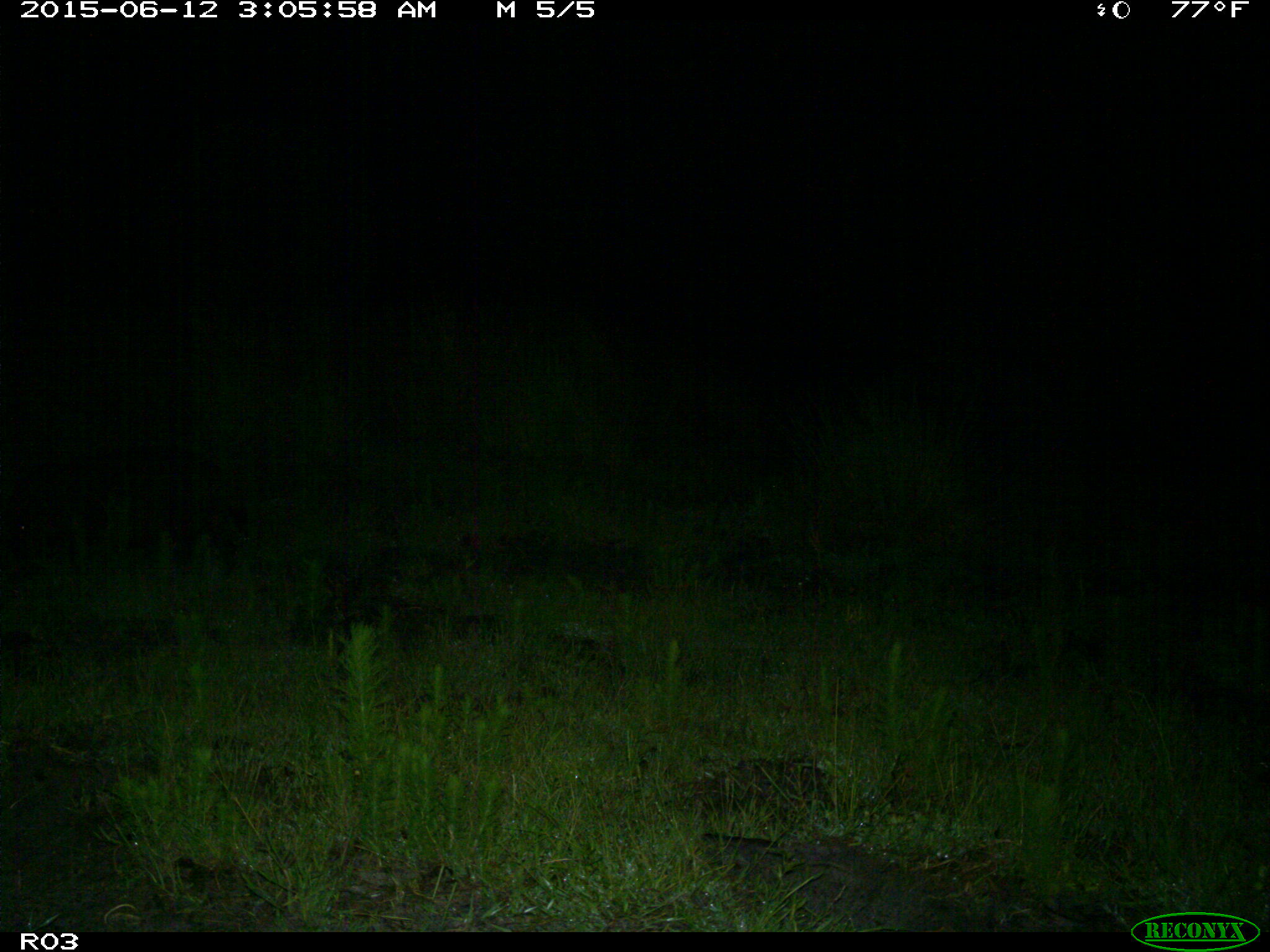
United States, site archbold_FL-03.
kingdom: Animalia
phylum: Chordata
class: Mammalia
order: Artiodactyla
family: Suidae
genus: Sus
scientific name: Sus scrofa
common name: wild boar